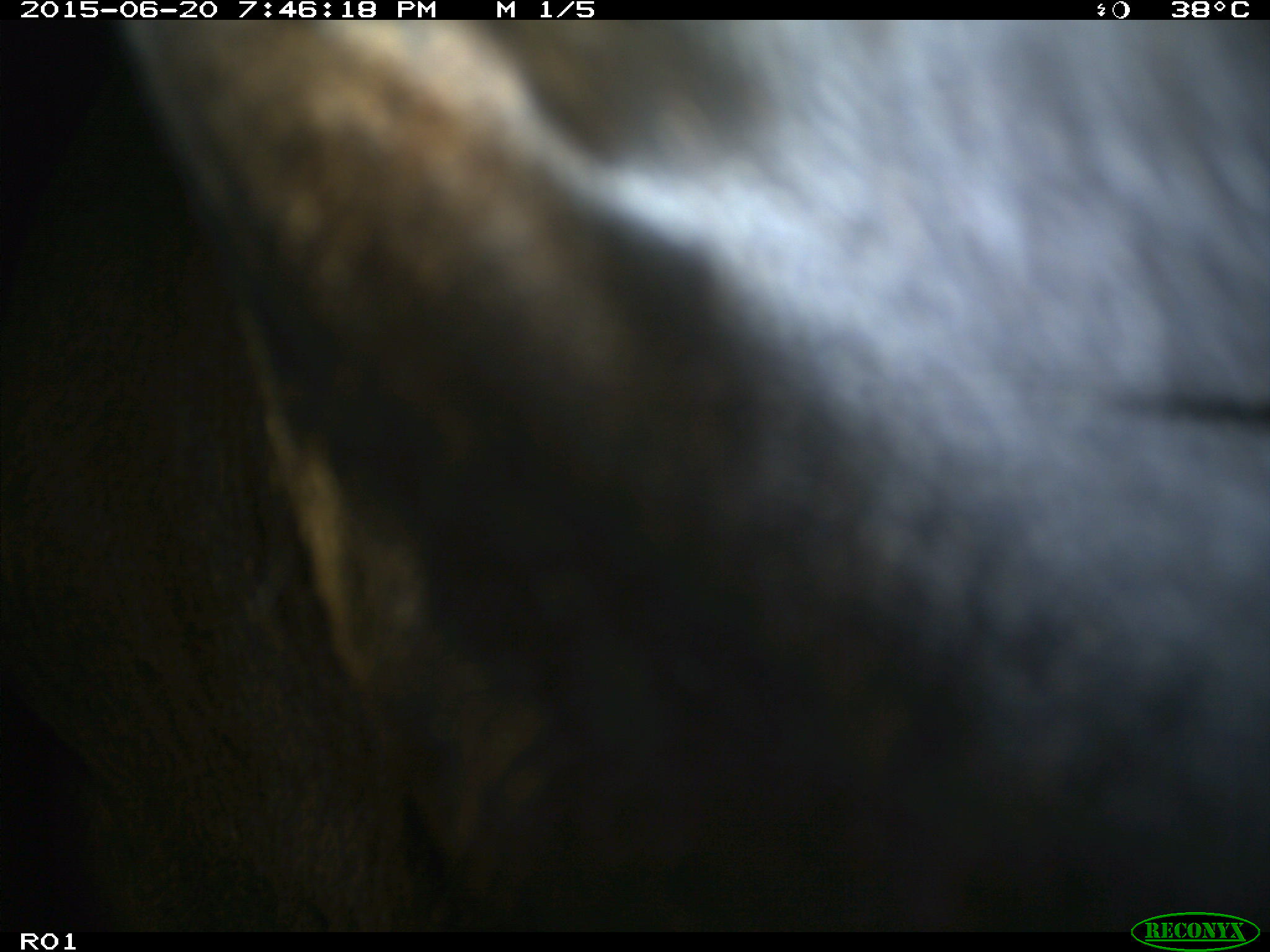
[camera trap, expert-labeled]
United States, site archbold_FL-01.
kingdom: Animalia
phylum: Chordata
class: Mammalia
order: Artiodactyla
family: Bovidae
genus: Bos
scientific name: Bos taurus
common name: domestic cow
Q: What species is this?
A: Bos taurus (domestic cow).